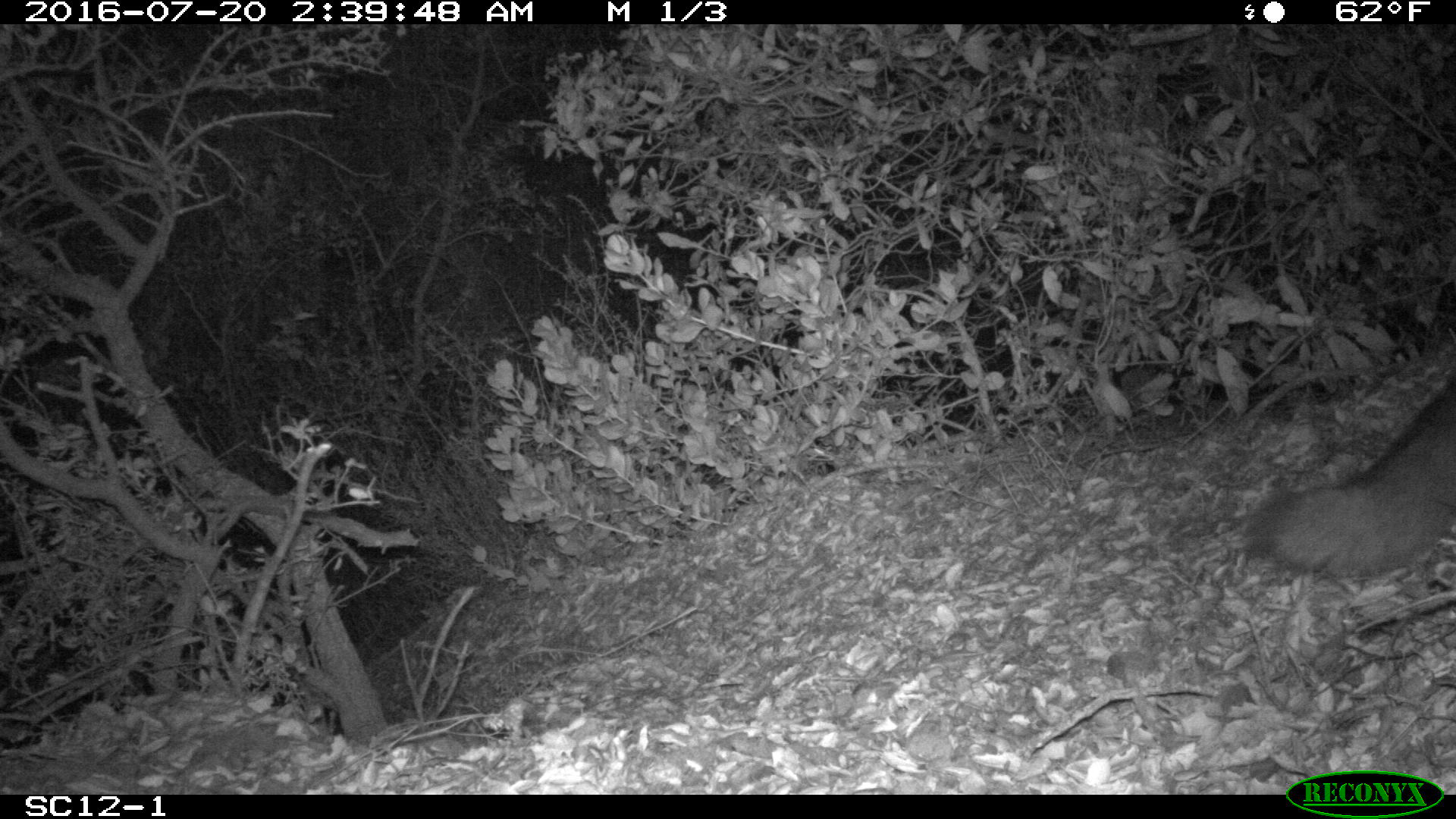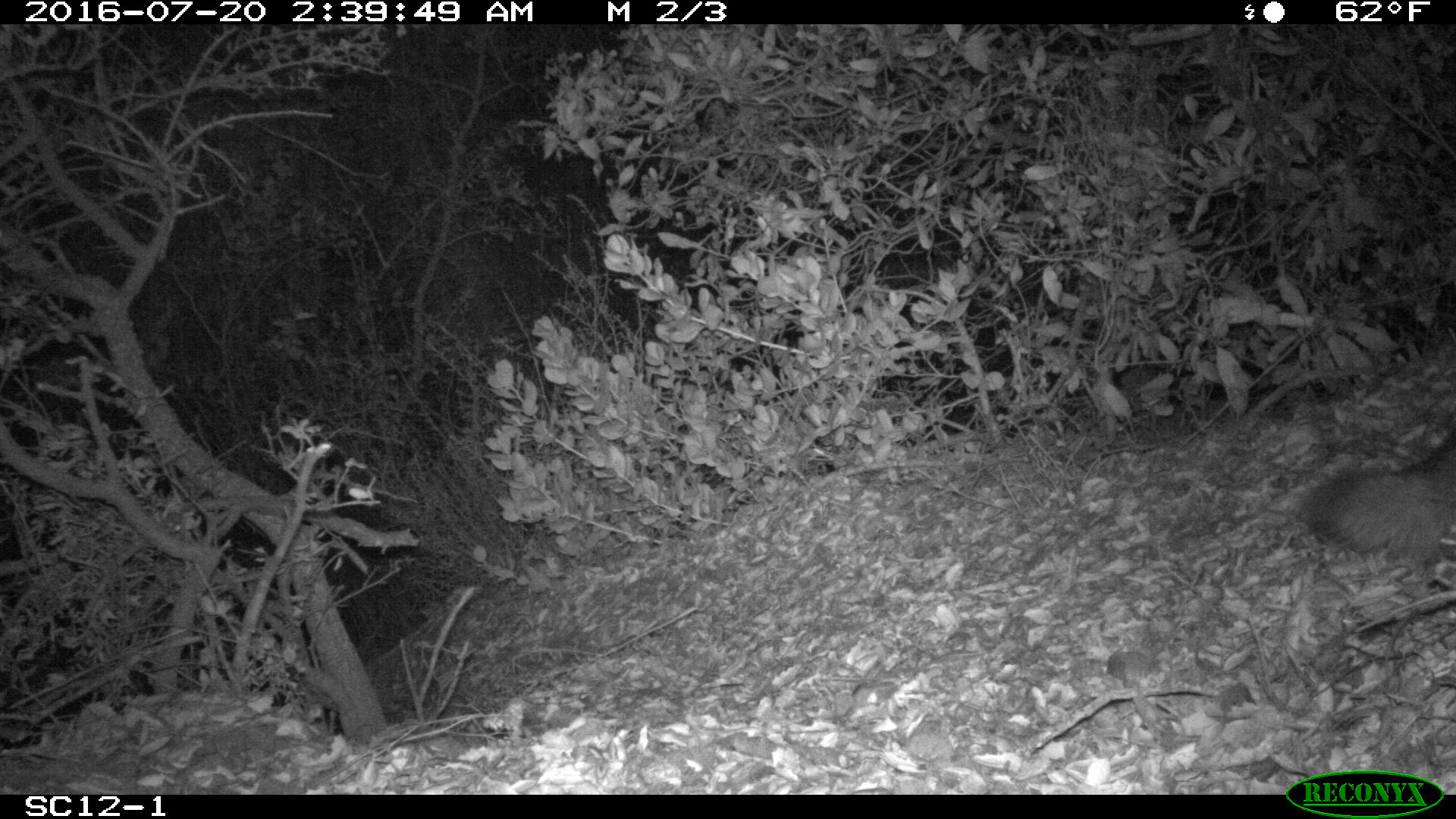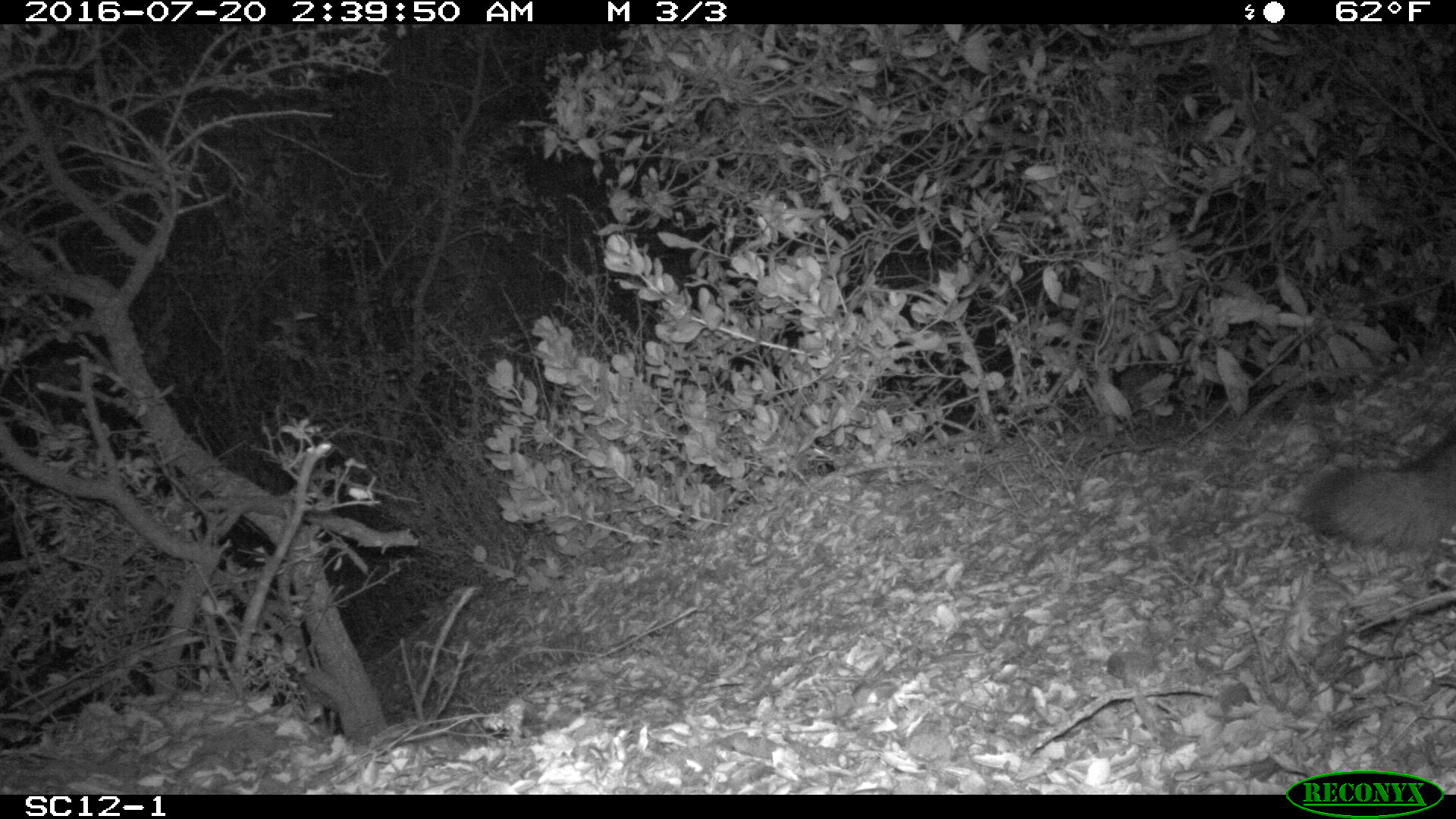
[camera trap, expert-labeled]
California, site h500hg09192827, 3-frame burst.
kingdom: Animalia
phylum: Chordata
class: Mammalia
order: Carnivora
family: Canidae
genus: Urocyon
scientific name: Urocyon littoralis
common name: island fox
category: fox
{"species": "fox (island fox) (Urocyon littoralis)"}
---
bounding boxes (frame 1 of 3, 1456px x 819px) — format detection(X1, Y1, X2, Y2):
fox: detection(1249, 370, 1454, 581)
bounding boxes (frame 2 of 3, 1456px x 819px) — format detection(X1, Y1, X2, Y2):
fox: detection(1295, 430, 1455, 562)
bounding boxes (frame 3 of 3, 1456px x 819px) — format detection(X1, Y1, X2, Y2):
fox: detection(1301, 428, 1455, 550)